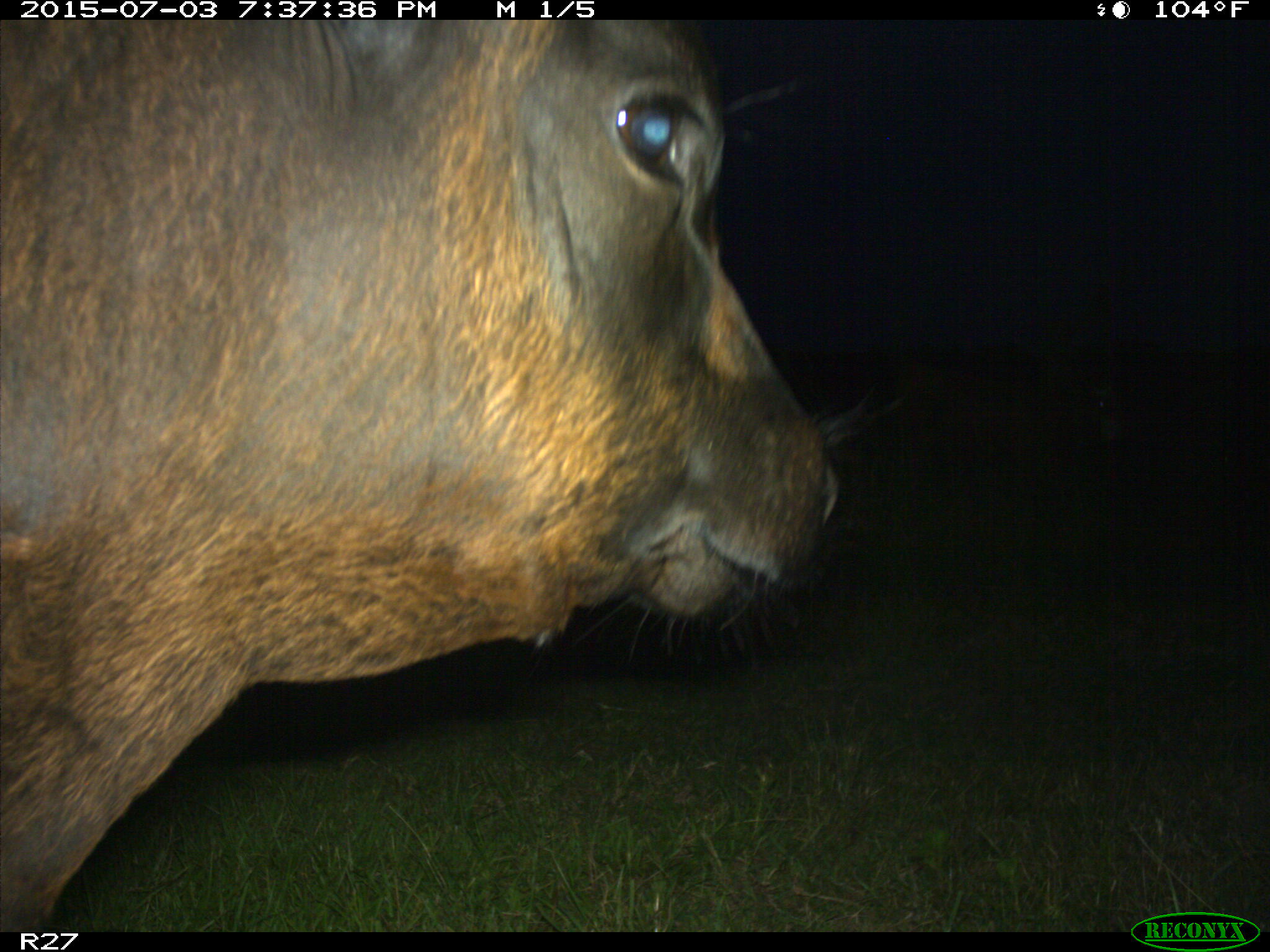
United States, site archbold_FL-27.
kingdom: Animalia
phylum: Chordata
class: Mammalia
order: Artiodactyla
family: Bovidae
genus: Bos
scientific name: Bos taurus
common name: domestic cow